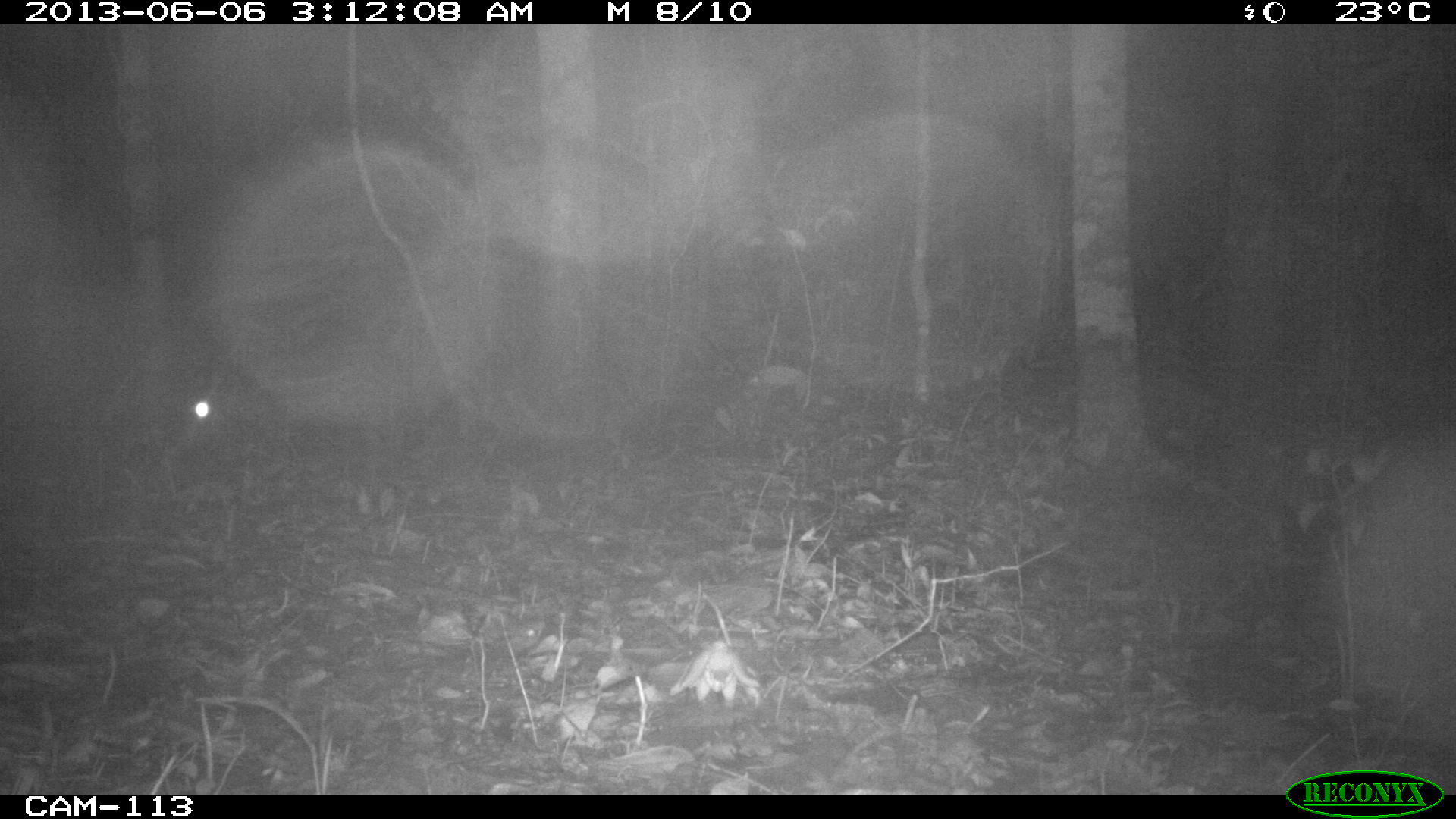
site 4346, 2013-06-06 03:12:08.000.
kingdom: Animalia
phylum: Chordata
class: Mammalia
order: Rodentia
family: Cuniculidae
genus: Cuniculus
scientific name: Cuniculus paca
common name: lowland paca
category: agouti paca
Agouti paca (lowland paca) (Cuniculus paca), count 1.